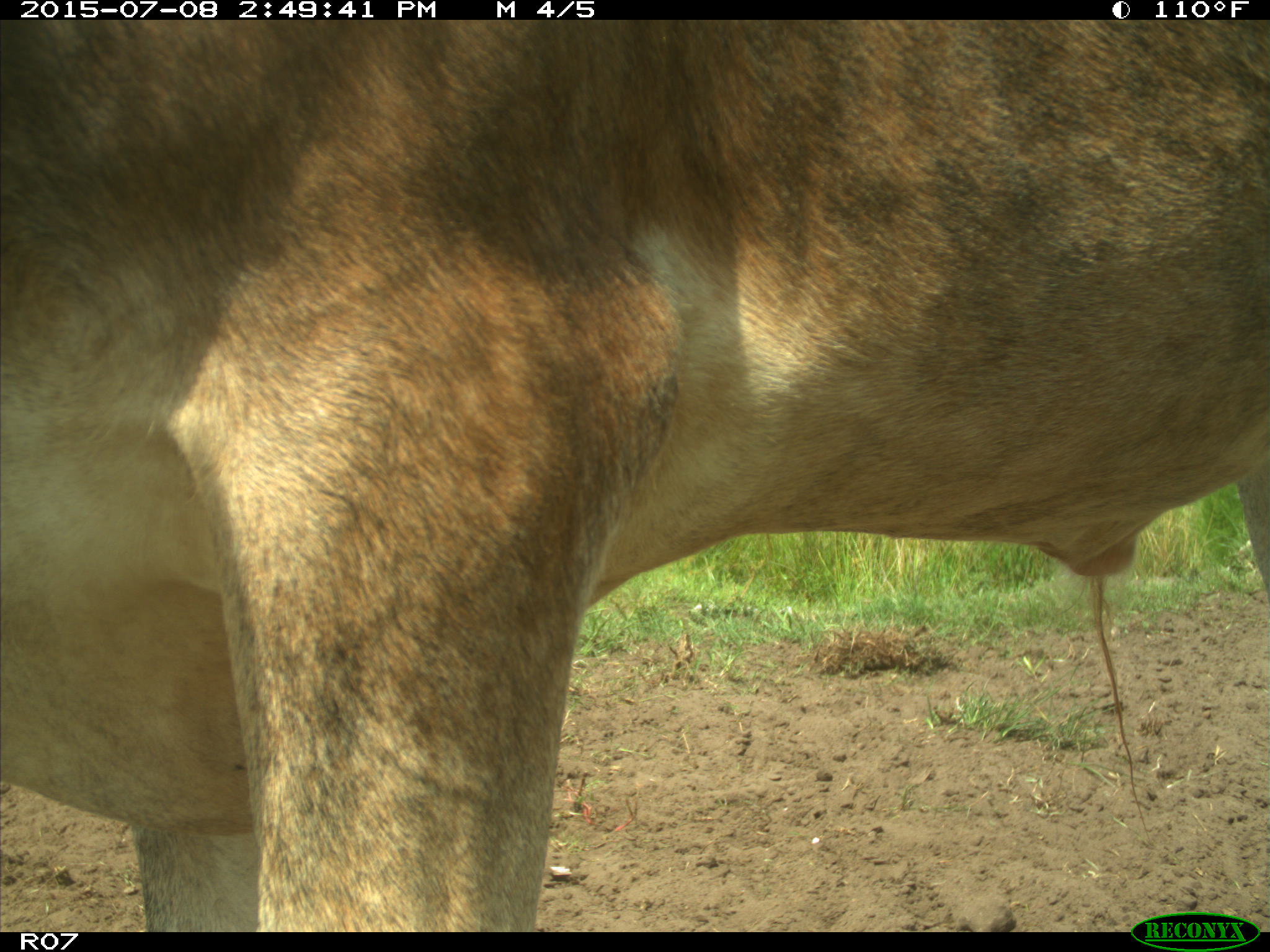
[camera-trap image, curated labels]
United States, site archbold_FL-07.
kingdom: Animalia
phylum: Chordata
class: Mammalia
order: Artiodactyla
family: Bovidae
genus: Bos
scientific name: Bos taurus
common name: domestic cow